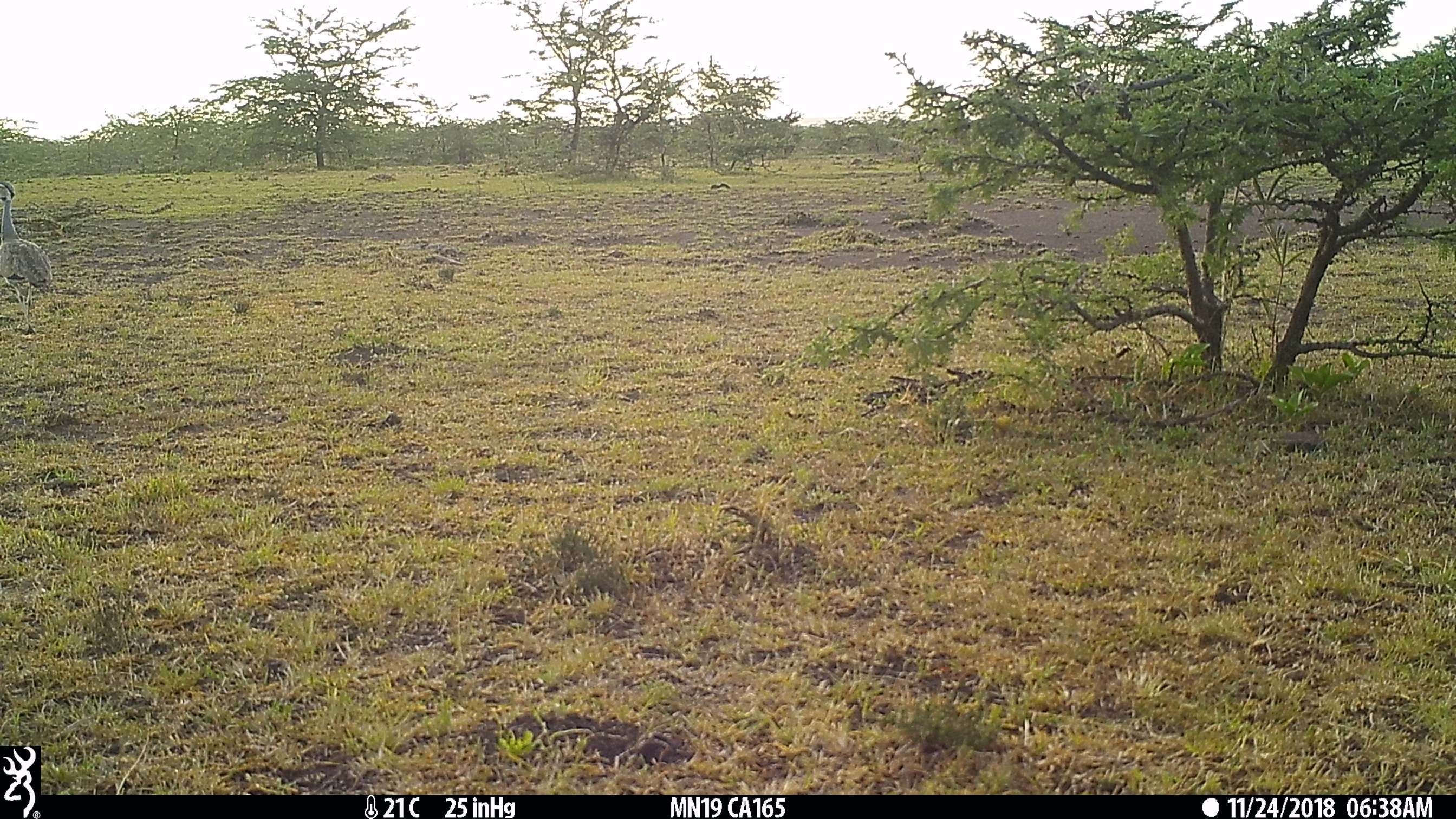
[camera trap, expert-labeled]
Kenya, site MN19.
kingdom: Animalia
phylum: Chordata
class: Aves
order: Otidiformes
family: Otididae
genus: Eupodotis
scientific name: Eupodotis senegalensis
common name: white-bellied bustard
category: bustard white bellied